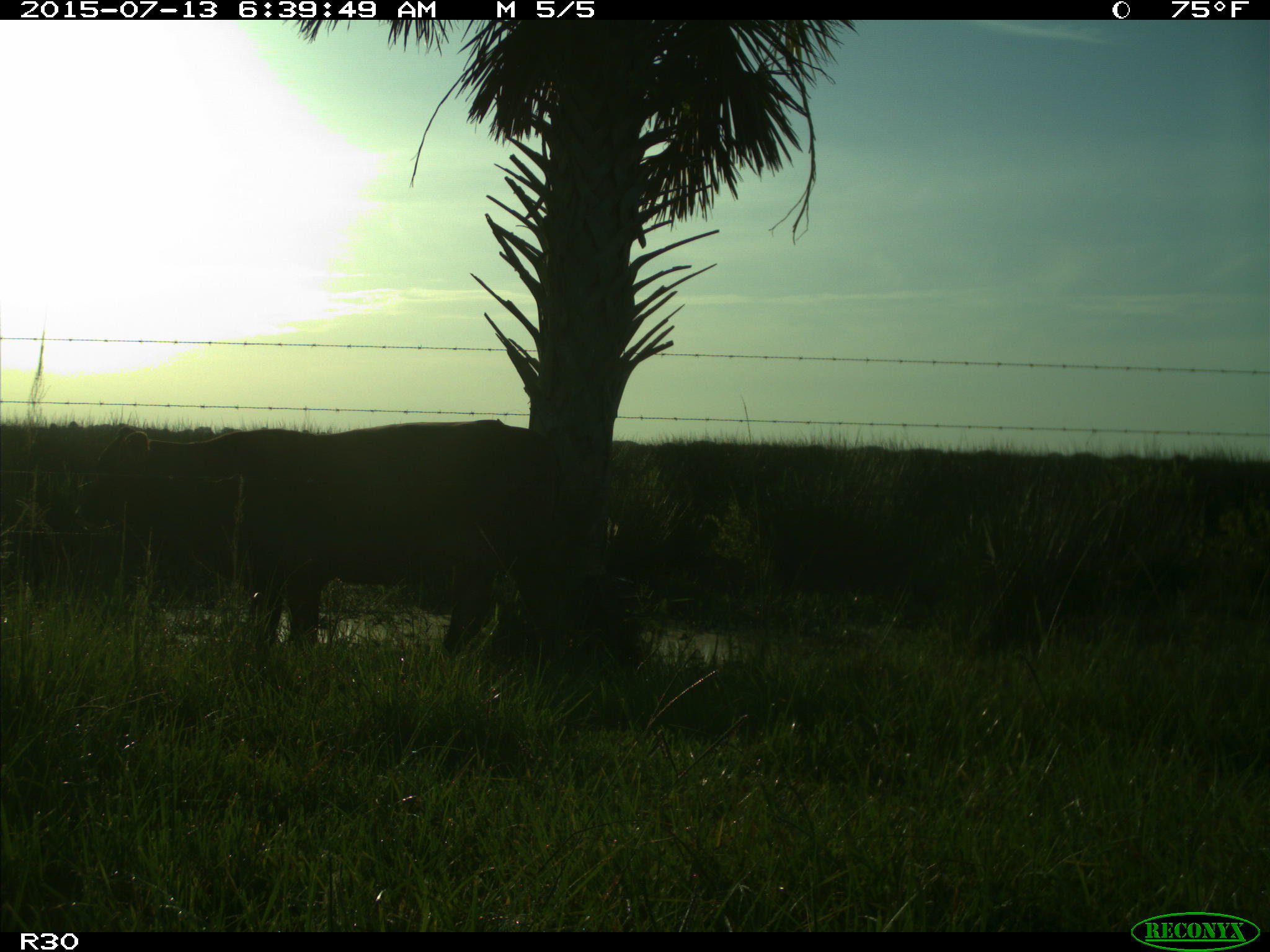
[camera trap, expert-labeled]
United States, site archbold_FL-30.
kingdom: Animalia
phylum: Chordata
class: Mammalia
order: Artiodactyla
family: Bovidae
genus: Bos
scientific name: Bos taurus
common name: domestic cow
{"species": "Bos taurus (domestic cow)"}